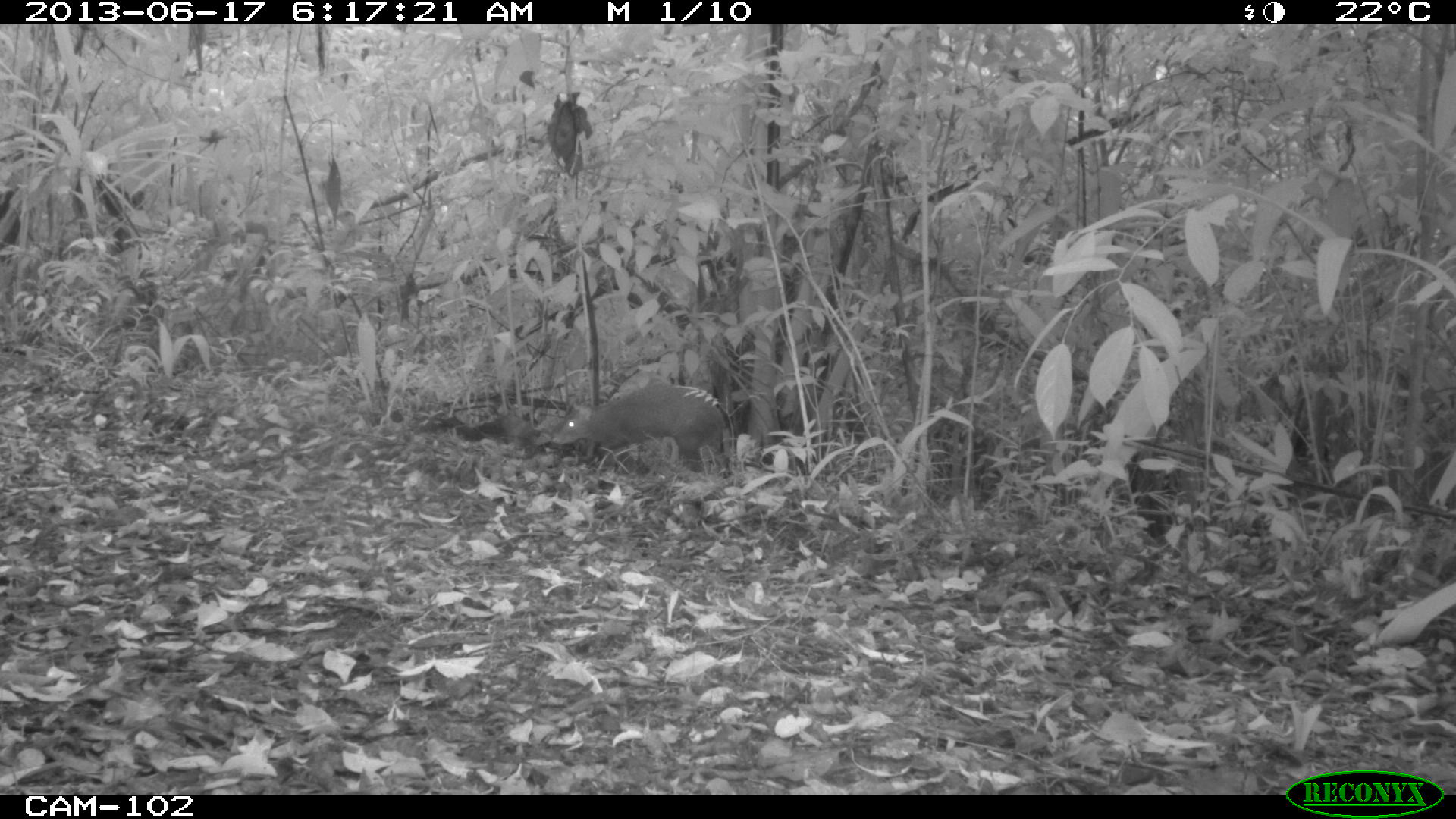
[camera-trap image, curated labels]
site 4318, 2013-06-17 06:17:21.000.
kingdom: Animalia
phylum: Chordata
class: Mammalia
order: Rodentia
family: Dasyproctidae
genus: Dasyprocta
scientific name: Dasyprocta punctata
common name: central american agouti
Dasyprocta punctata (central american agouti), count 1.